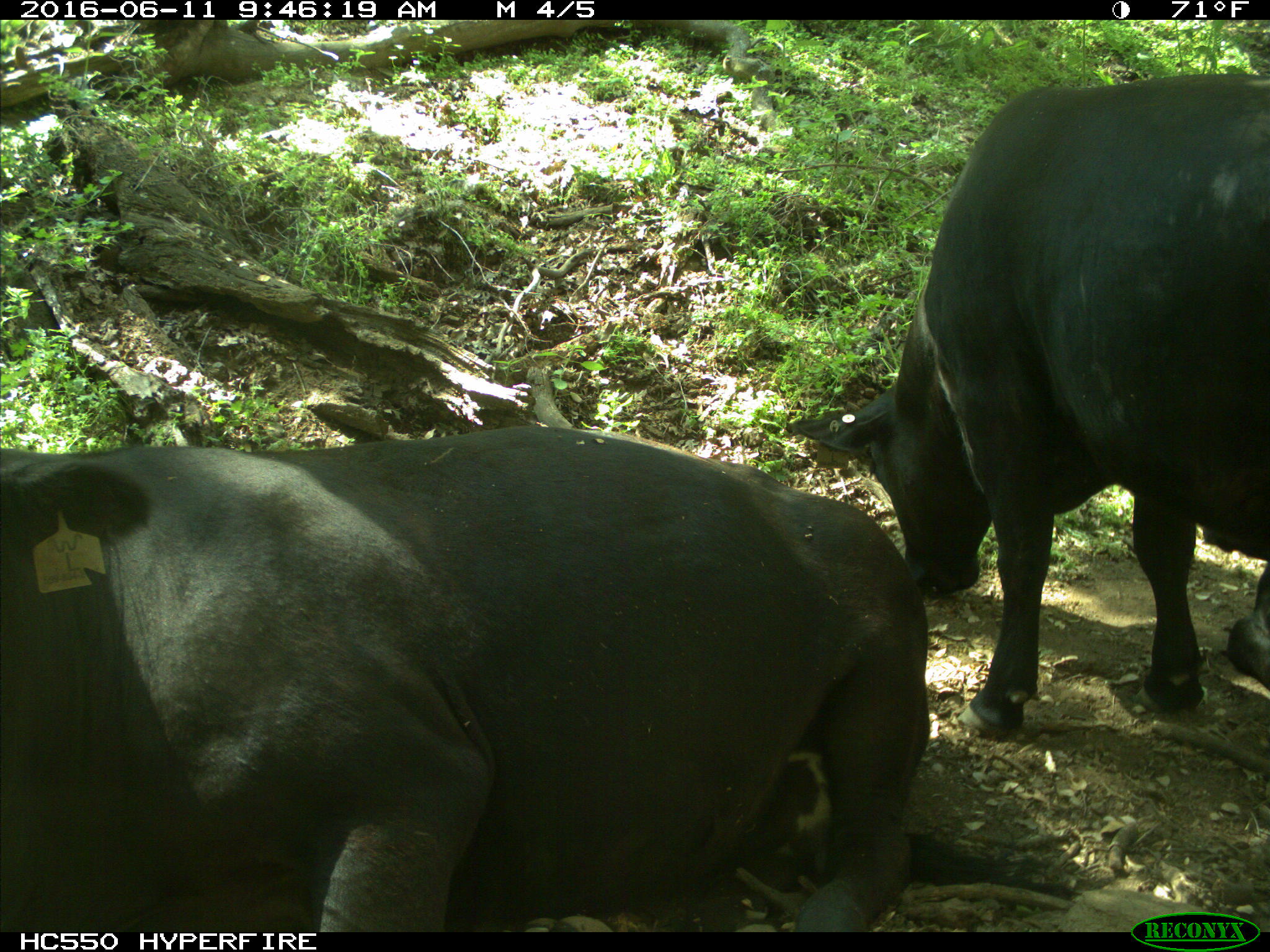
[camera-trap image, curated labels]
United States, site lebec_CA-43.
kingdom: Animalia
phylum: Chordata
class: Mammalia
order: Artiodactyla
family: Bovidae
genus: Bos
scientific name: Bos taurus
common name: domestic cow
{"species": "Bos taurus (domestic cow)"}